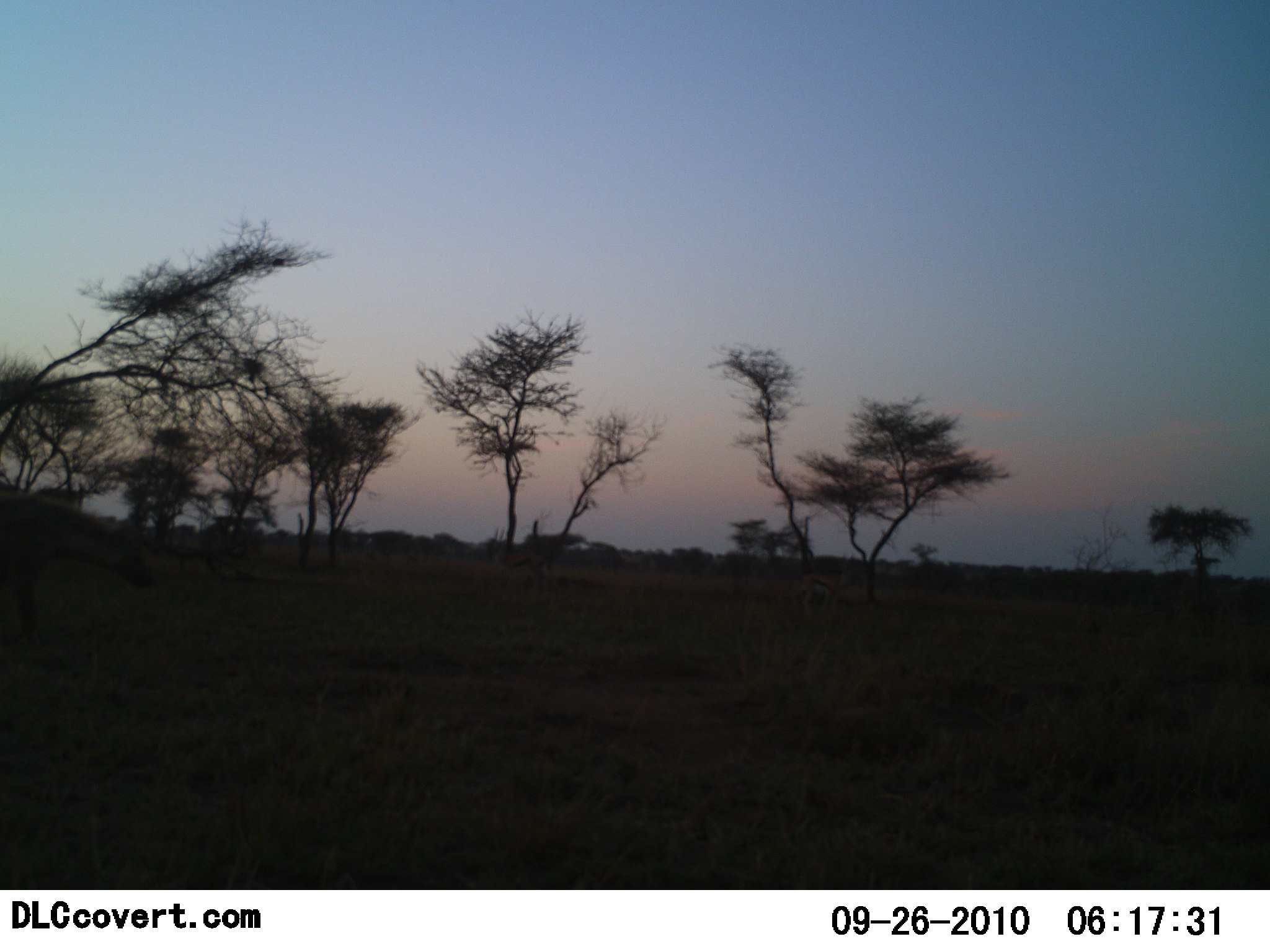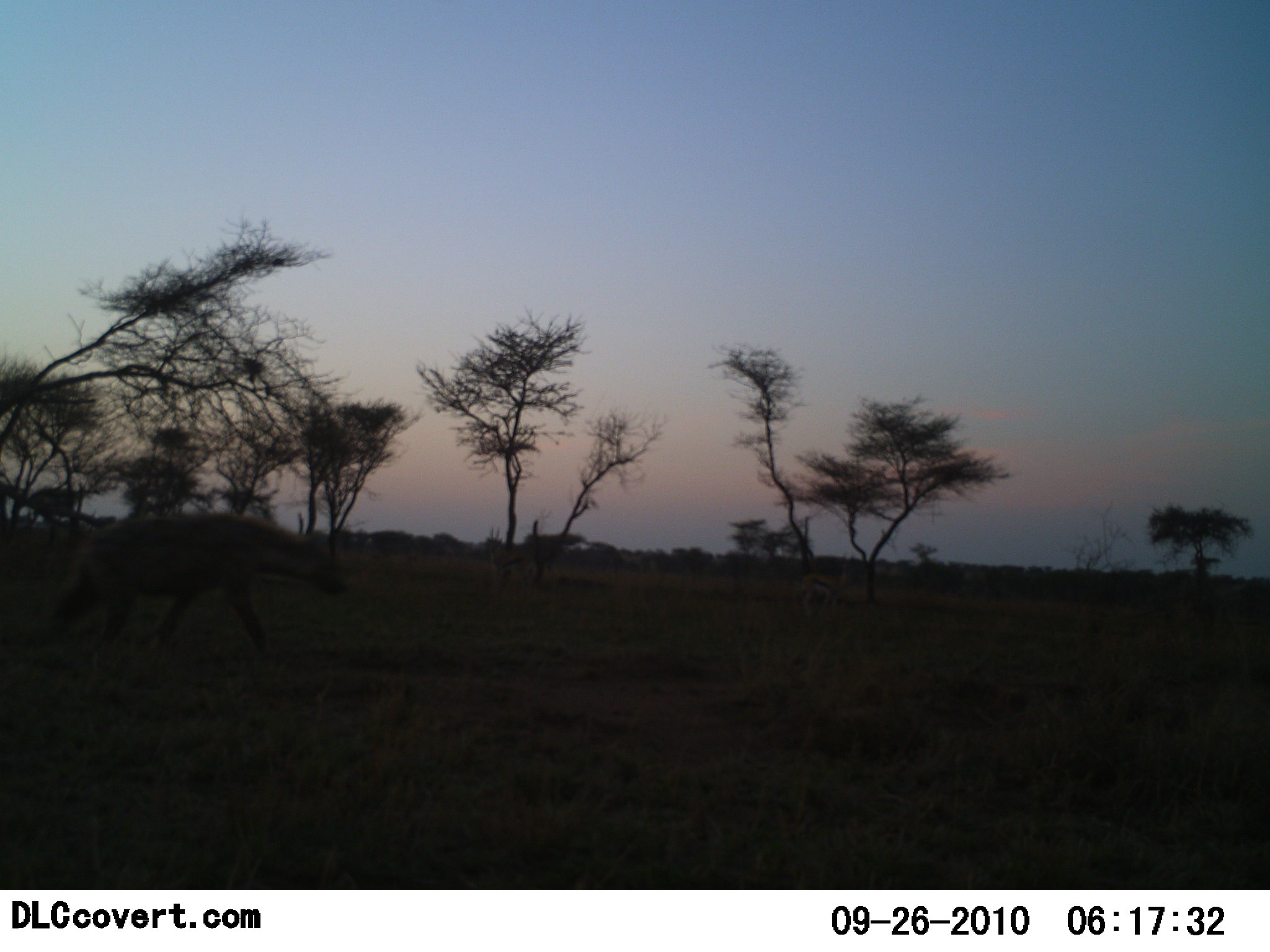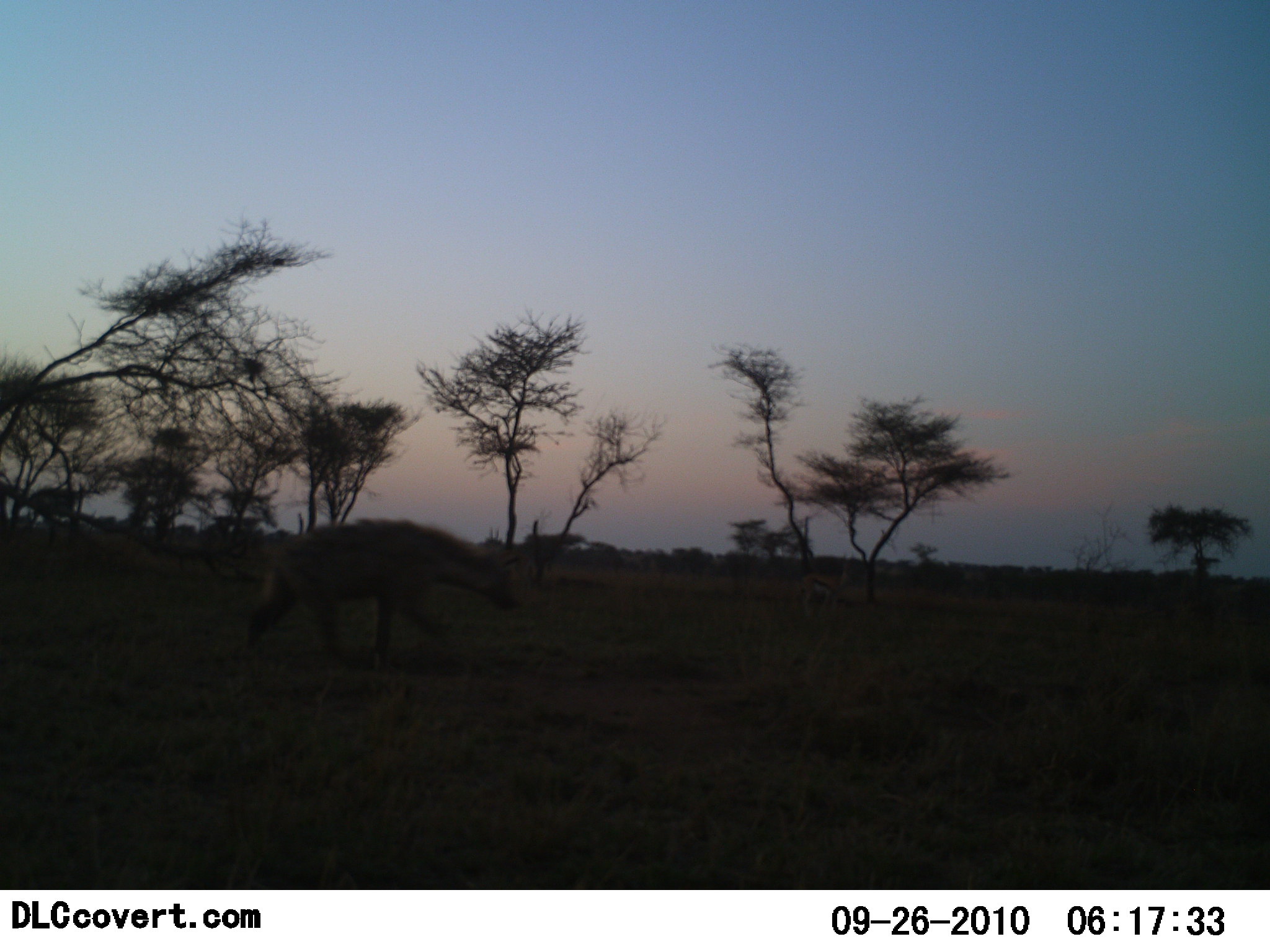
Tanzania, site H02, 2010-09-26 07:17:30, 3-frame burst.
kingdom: Animalia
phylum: Chordata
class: Mammalia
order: Carnivora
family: Hyaenidae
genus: Crocuta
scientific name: Crocuta crocuta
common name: spotted hyena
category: hyenaspotted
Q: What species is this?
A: Hyenaspotted (spotted hyena) (Crocuta crocuta).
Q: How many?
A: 1.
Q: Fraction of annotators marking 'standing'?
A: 0%.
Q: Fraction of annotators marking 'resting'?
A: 0%.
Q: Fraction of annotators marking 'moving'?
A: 100%.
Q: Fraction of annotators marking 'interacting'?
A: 0%.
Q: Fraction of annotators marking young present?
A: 0%.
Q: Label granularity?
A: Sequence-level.